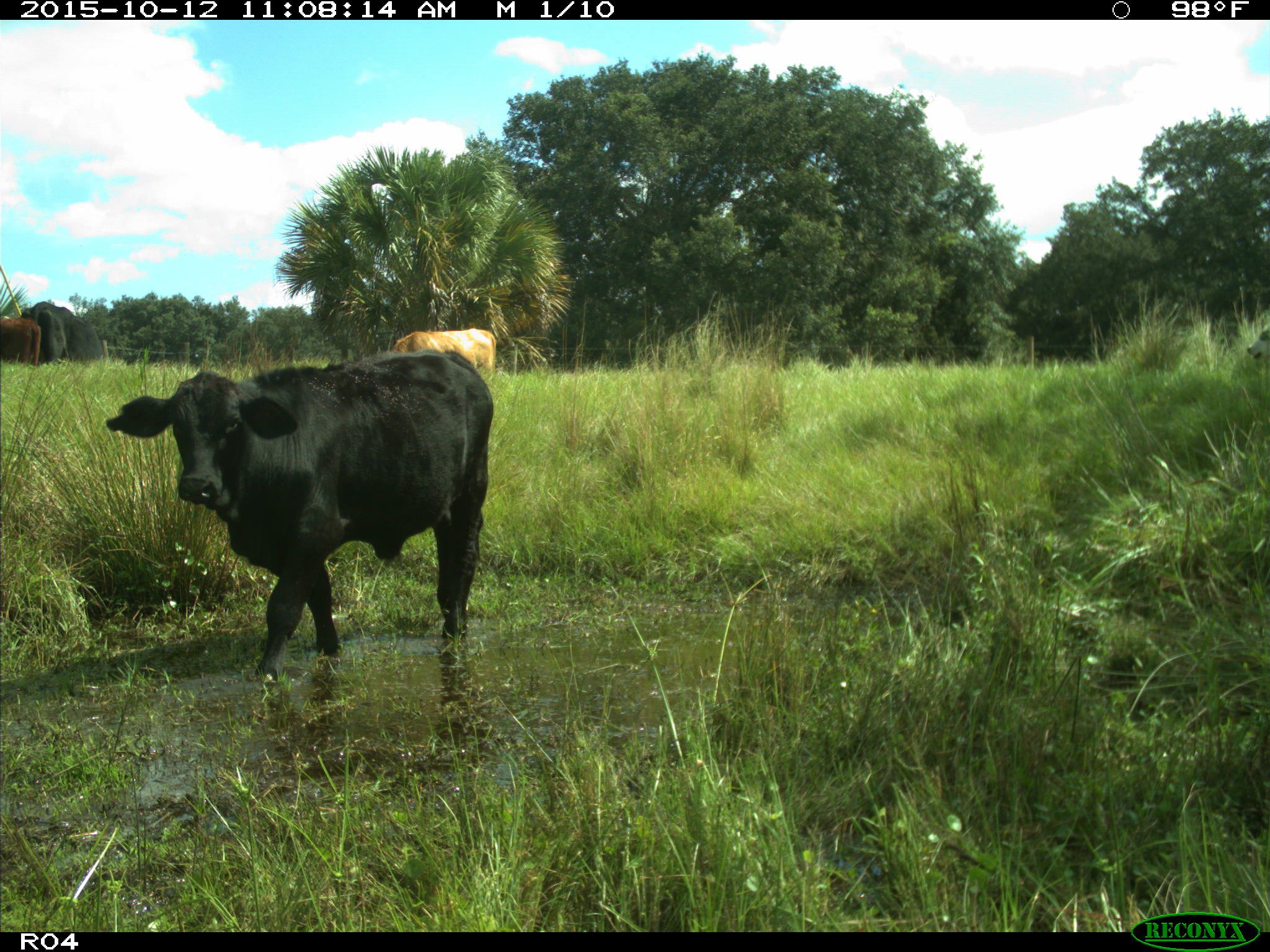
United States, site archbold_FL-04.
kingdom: Animalia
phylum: Chordata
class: Mammalia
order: Artiodactyla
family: Bovidae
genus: Bos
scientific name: Bos taurus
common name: domestic cow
Bos taurus (domestic cow).